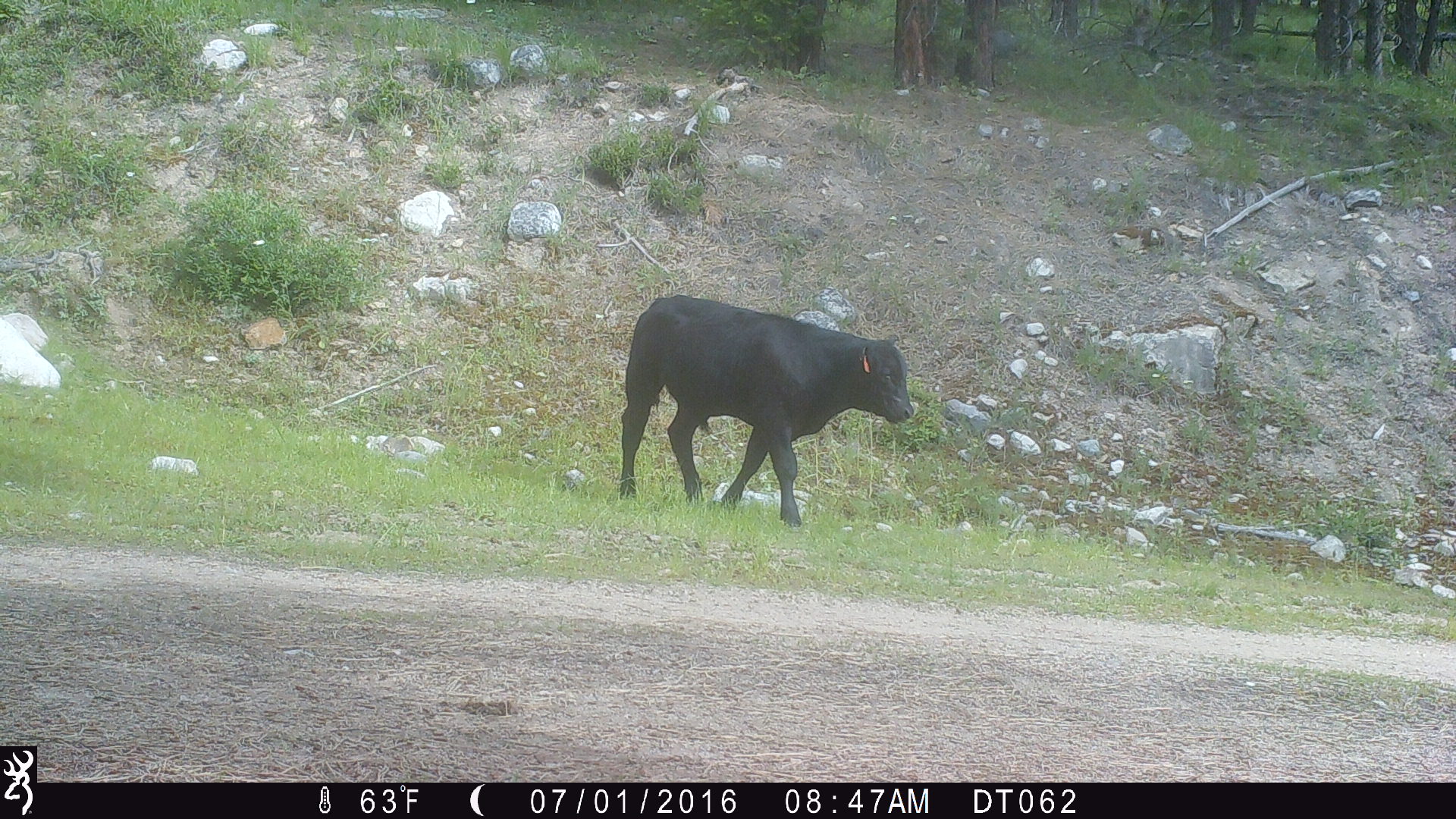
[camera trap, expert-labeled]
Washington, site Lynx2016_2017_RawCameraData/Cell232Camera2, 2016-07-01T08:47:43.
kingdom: Animalia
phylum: Chordata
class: Mammalia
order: Artiodactyla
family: Bovidae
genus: Bos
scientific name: Bos taurus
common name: domestic cattle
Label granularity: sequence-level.